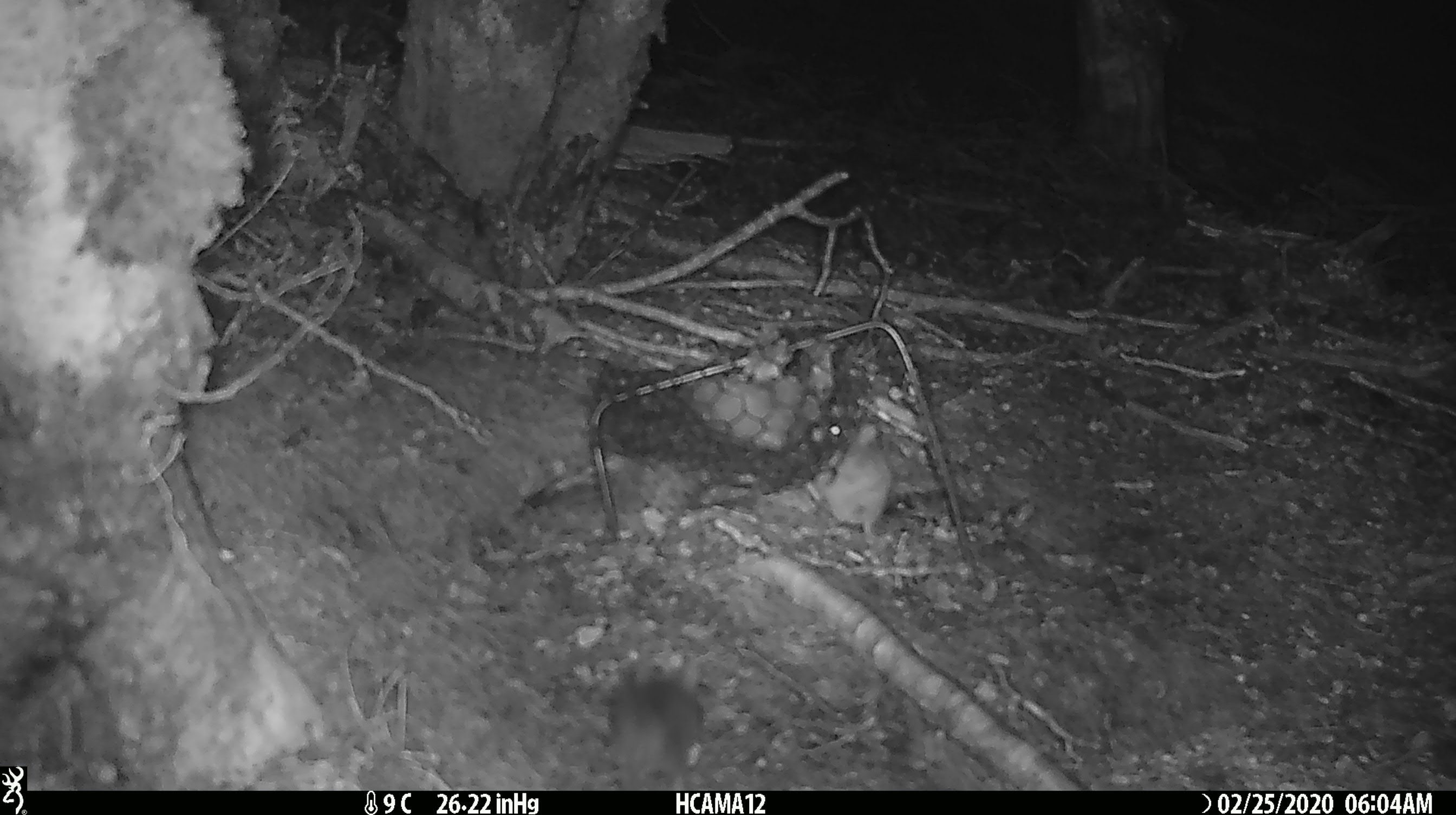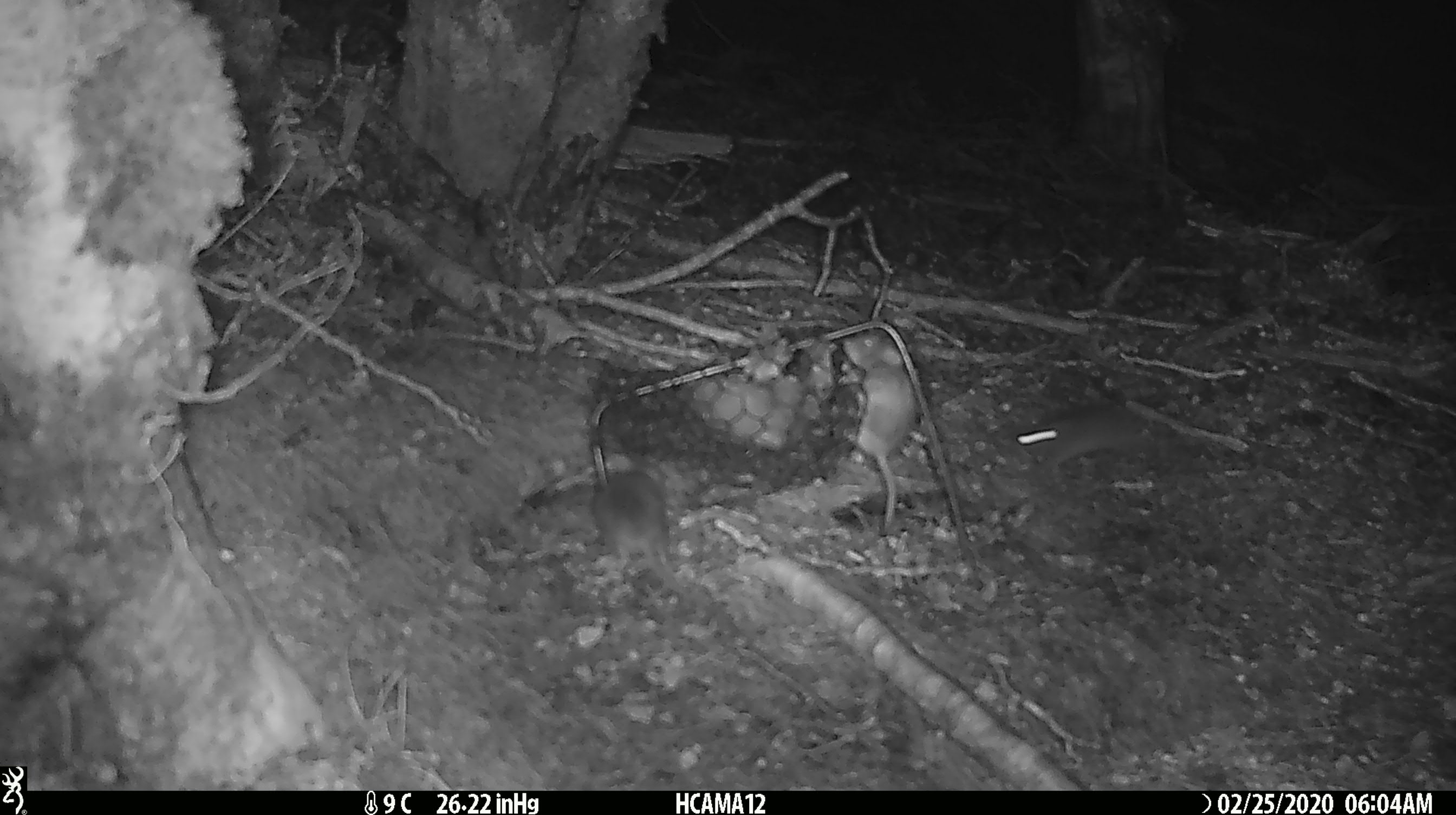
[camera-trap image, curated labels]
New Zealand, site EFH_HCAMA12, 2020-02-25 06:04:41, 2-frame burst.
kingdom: Animalia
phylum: Chordata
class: Mammalia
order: Rodentia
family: Muridae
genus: Mus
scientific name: Mus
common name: mouse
Mouse (Mus).